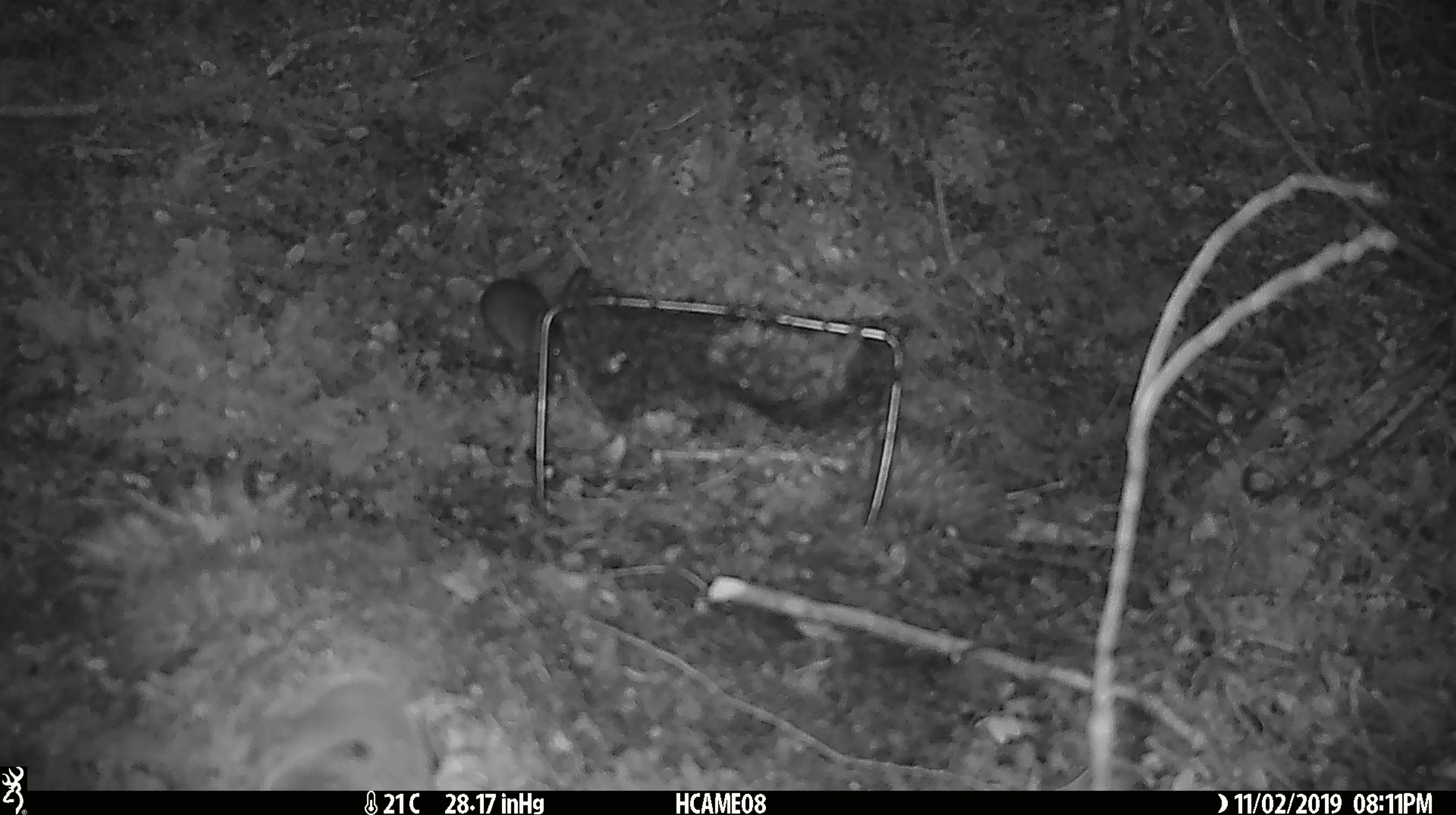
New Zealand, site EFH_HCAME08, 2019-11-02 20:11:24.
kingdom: Animalia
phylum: Chordata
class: Mammalia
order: Rodentia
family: Muridae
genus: Mus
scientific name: Mus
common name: mouse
Mouse (Mus).